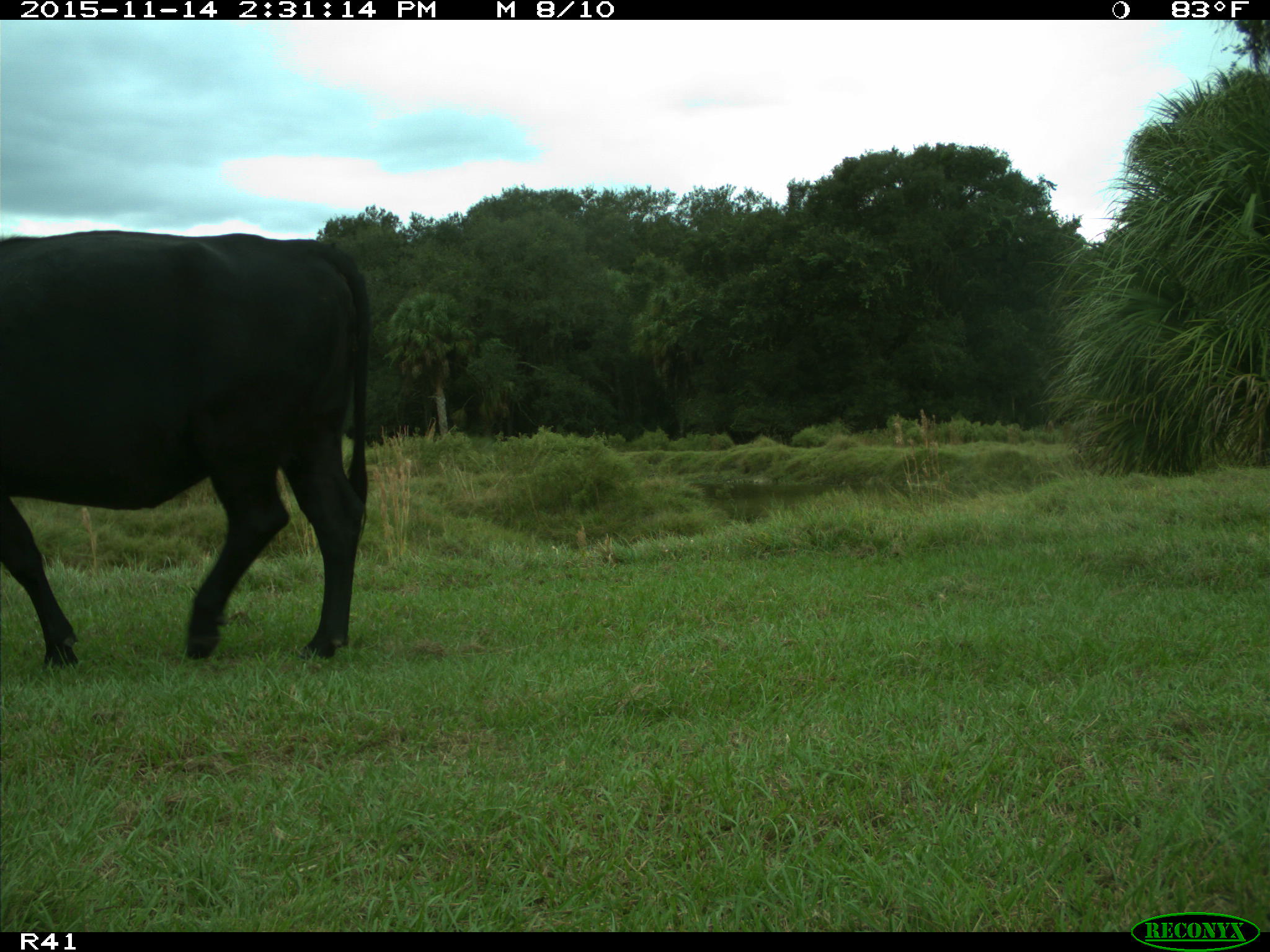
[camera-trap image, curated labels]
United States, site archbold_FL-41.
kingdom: Animalia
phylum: Chordata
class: Mammalia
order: Artiodactyla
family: Bovidae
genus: Bos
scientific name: Bos taurus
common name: domestic cow